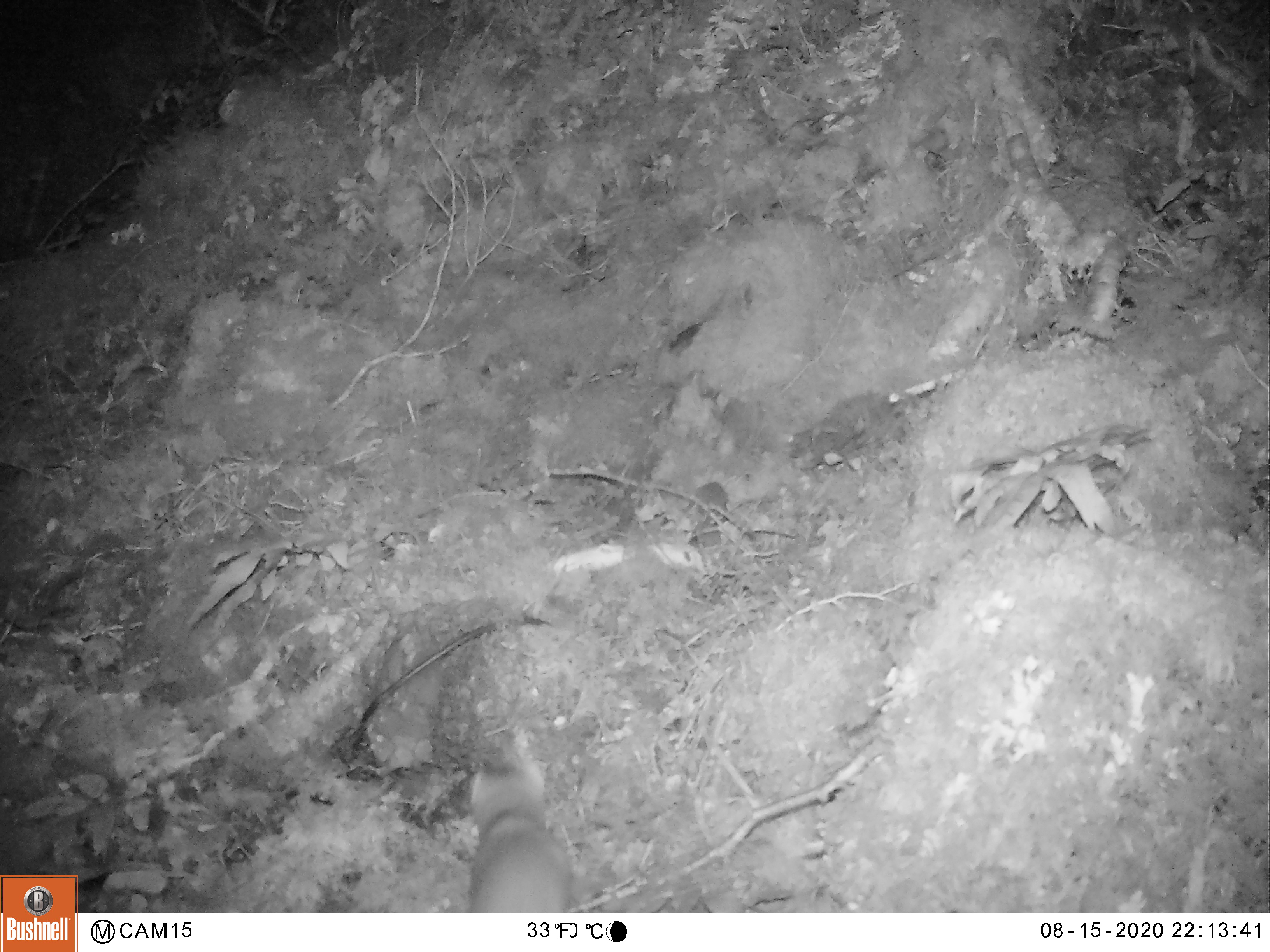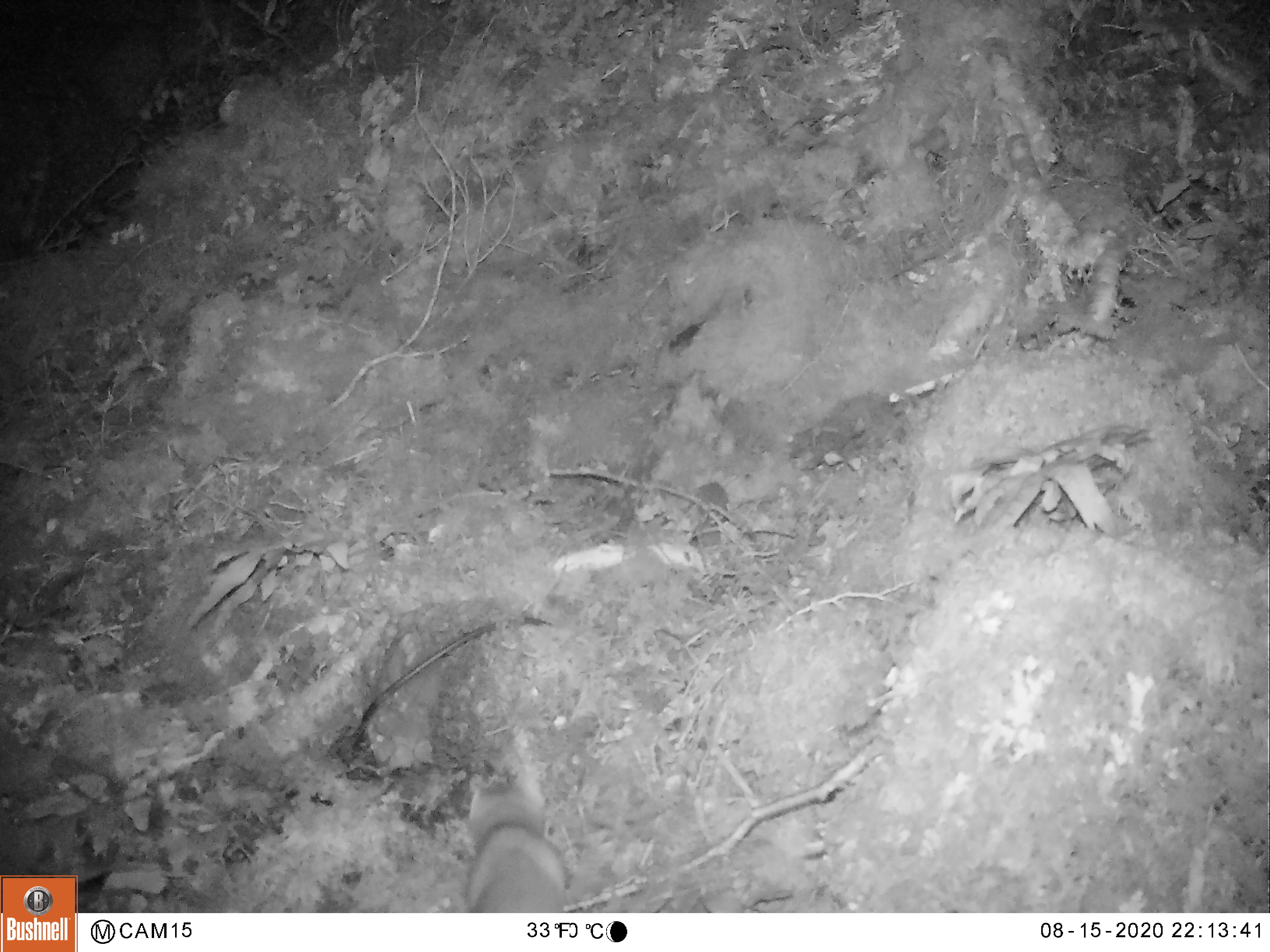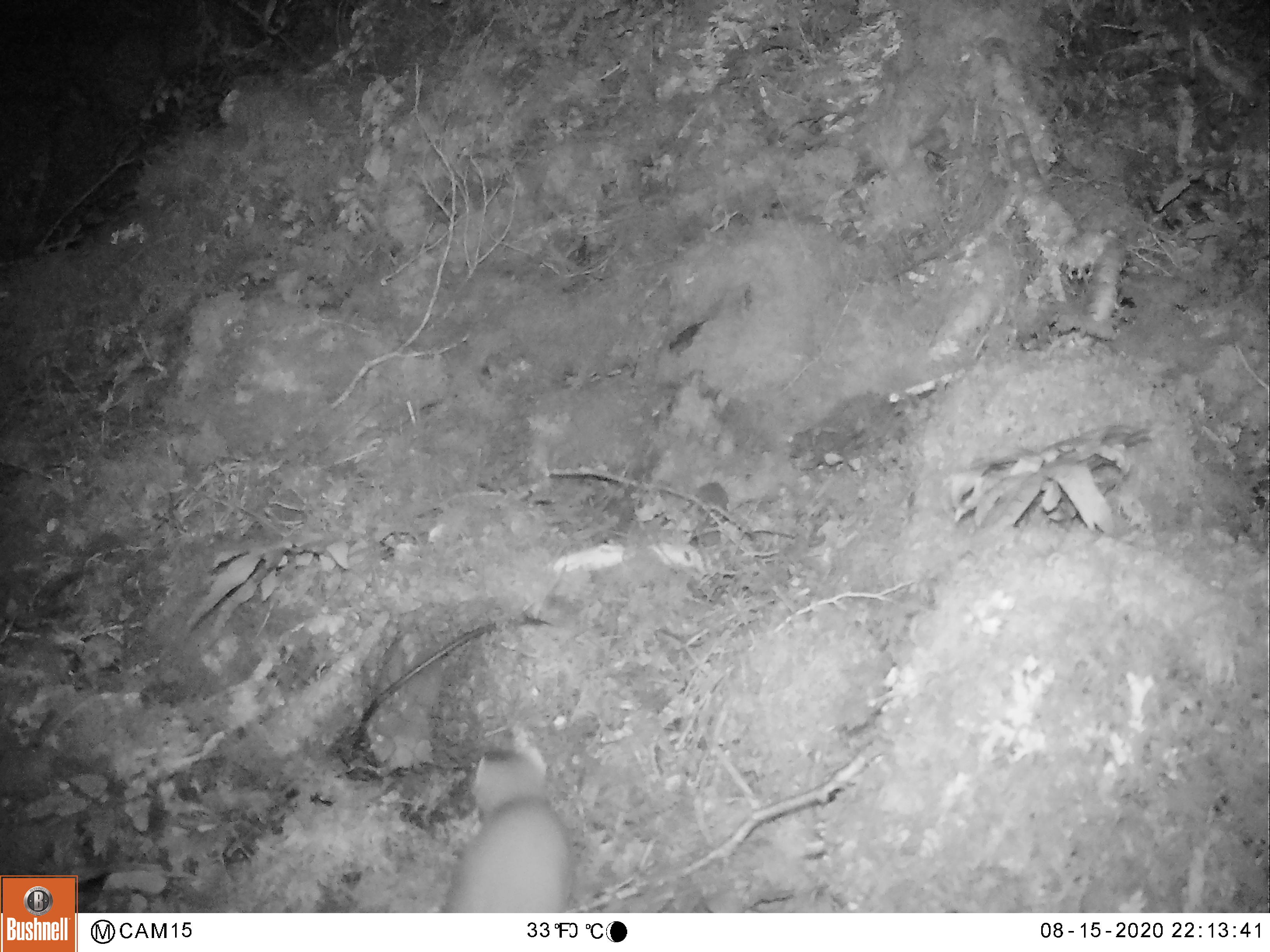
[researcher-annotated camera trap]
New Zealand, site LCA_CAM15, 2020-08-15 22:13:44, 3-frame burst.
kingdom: Animalia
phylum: Chordata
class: Mammalia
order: Rodentia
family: Muridae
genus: Rattus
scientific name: Rattus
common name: rat